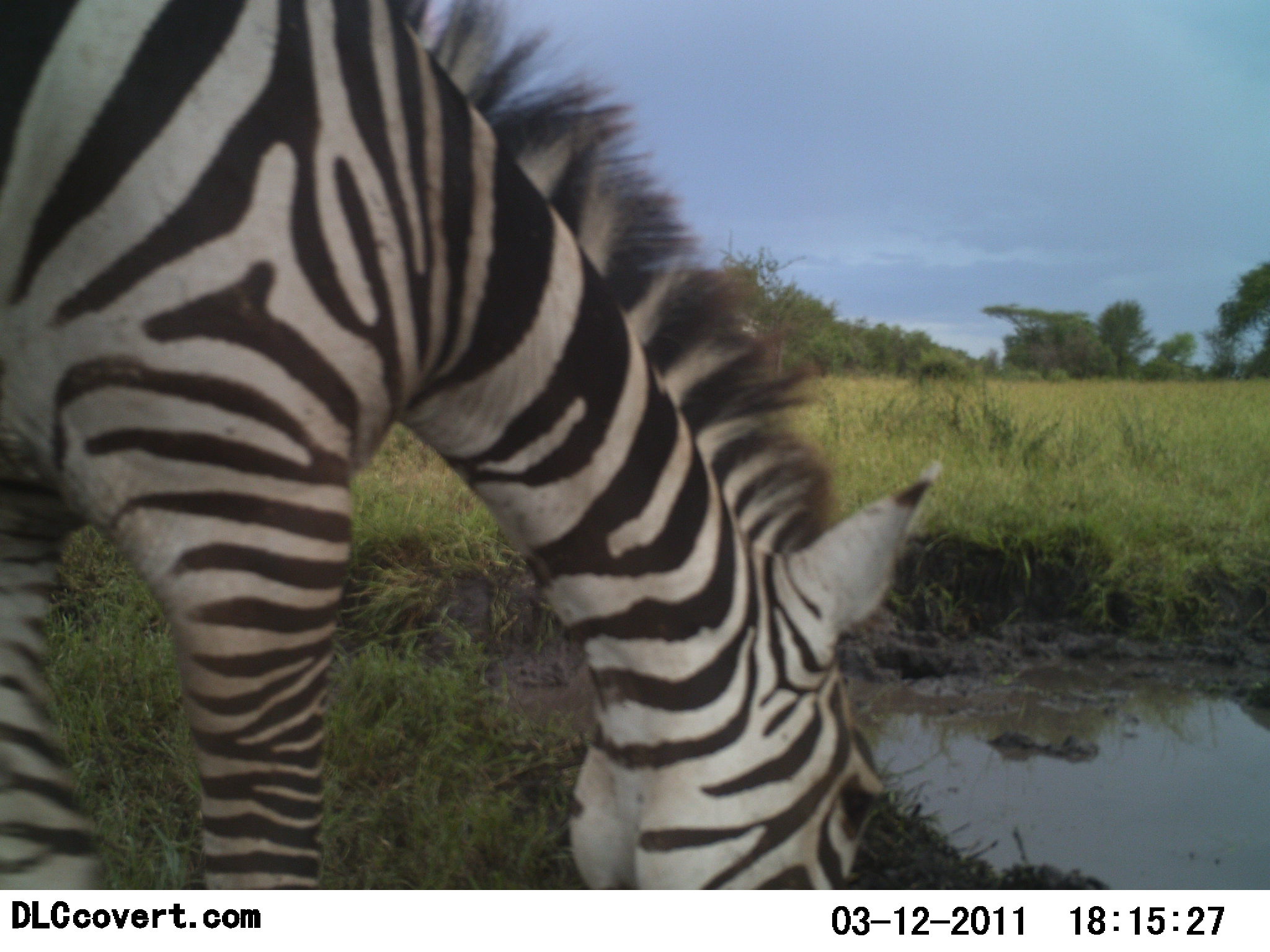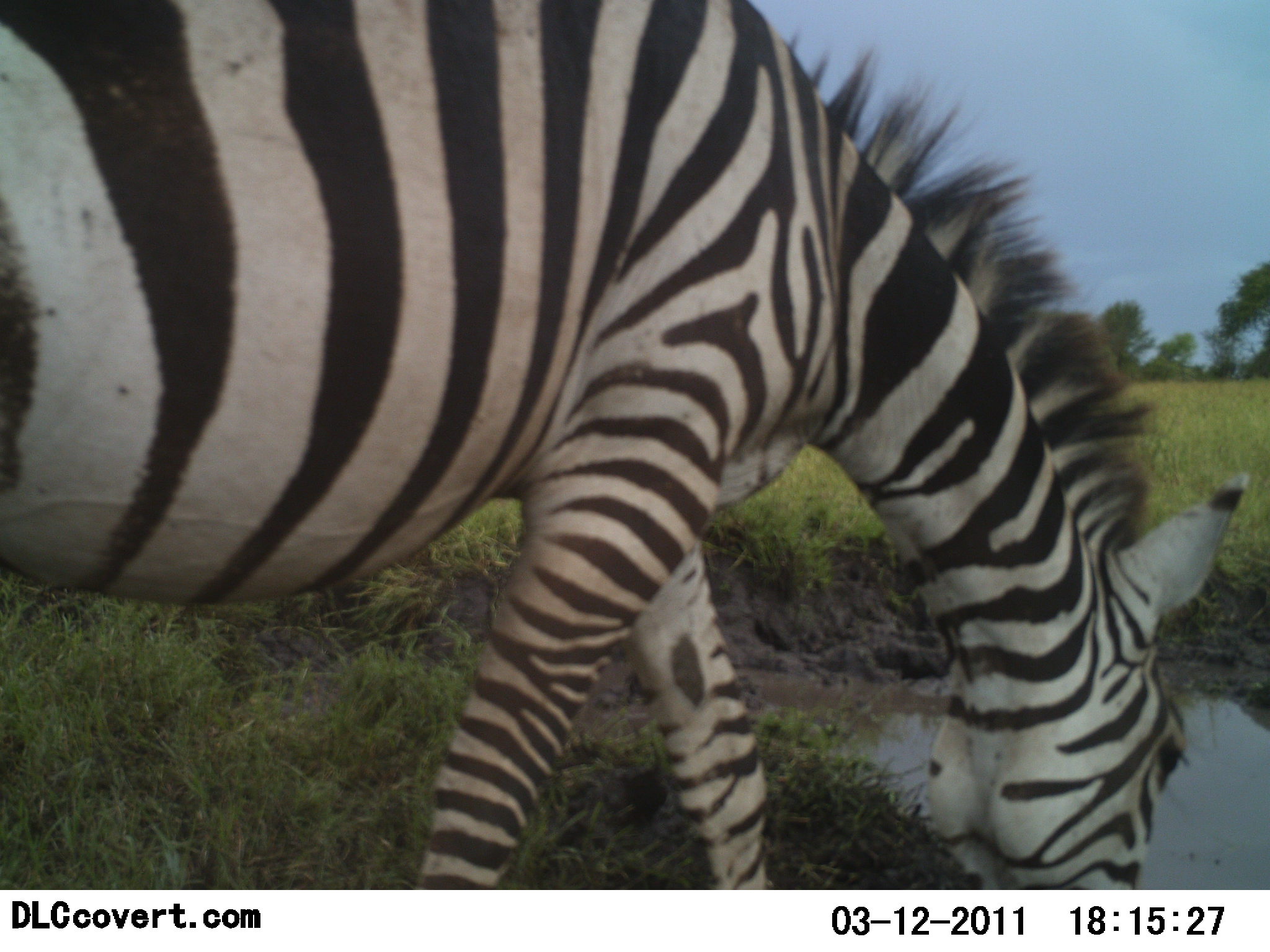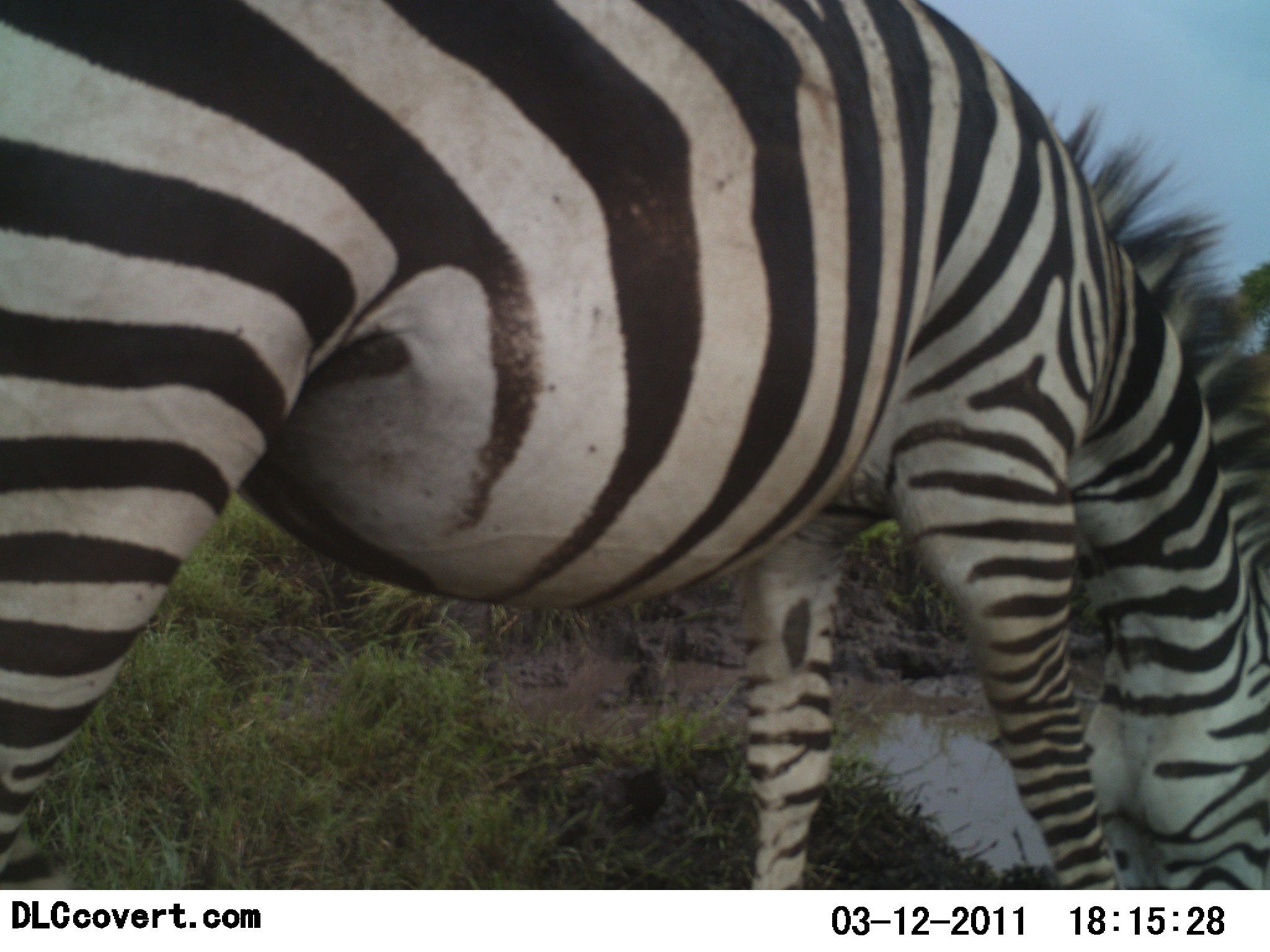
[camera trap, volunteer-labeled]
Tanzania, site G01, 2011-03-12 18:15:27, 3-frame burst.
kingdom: Animalia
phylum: Chordata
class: Mammalia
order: Perissodactyla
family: Equidae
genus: Equus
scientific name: Equus quagga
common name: plains zebra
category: zebra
Zebra (plains zebra) (Equus quagga), count 1. Behavior (volunteer vote fractions): standing 15%, resting 0%, moving 23%, interacting 0%. Young present (vote fraction): 0%. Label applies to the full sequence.